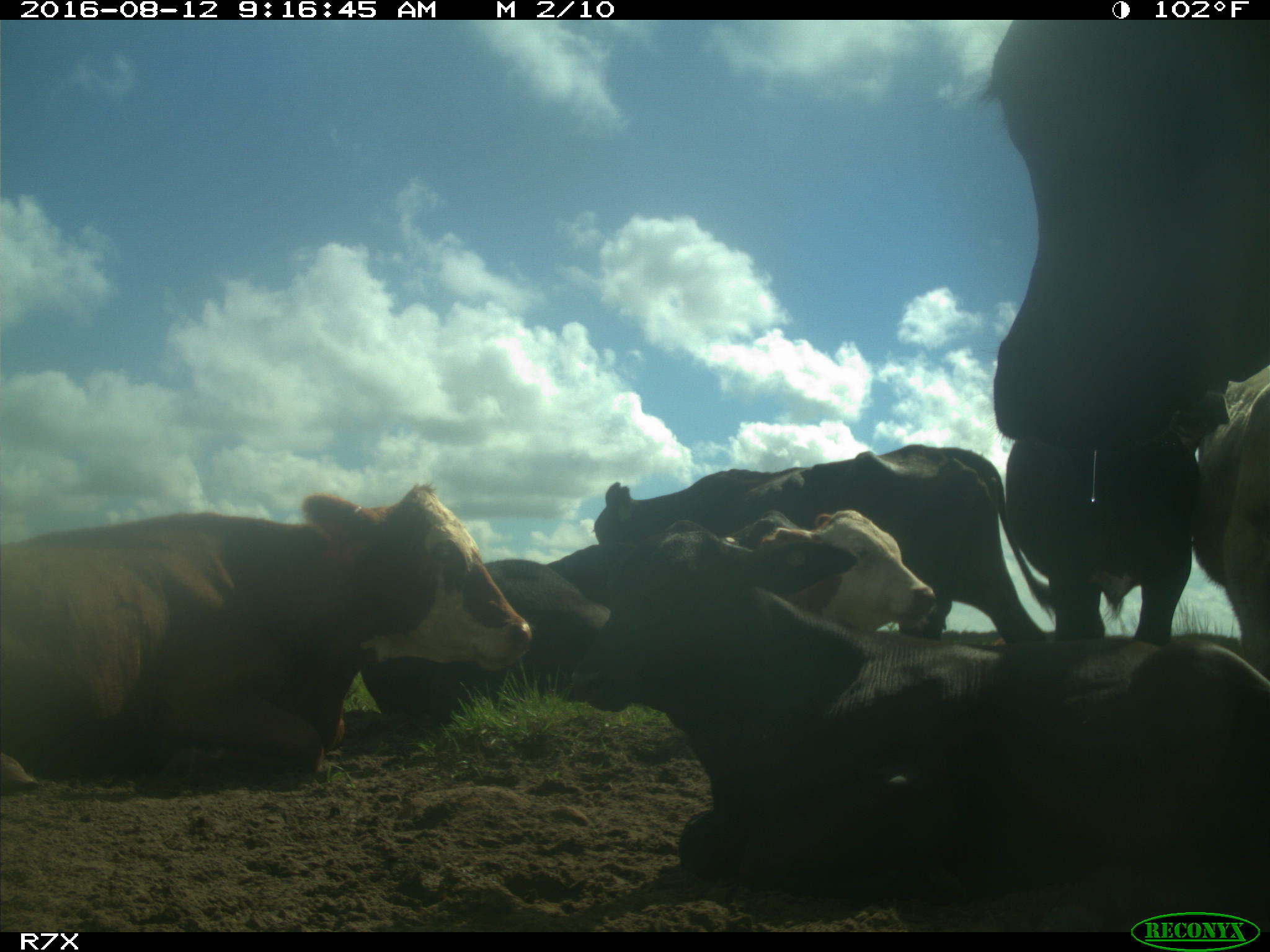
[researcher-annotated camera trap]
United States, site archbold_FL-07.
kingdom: Animalia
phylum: Chordata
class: Mammalia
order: Artiodactyla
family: Bovidae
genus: Bos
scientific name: Bos taurus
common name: domestic cow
Bos taurus (domestic cow).